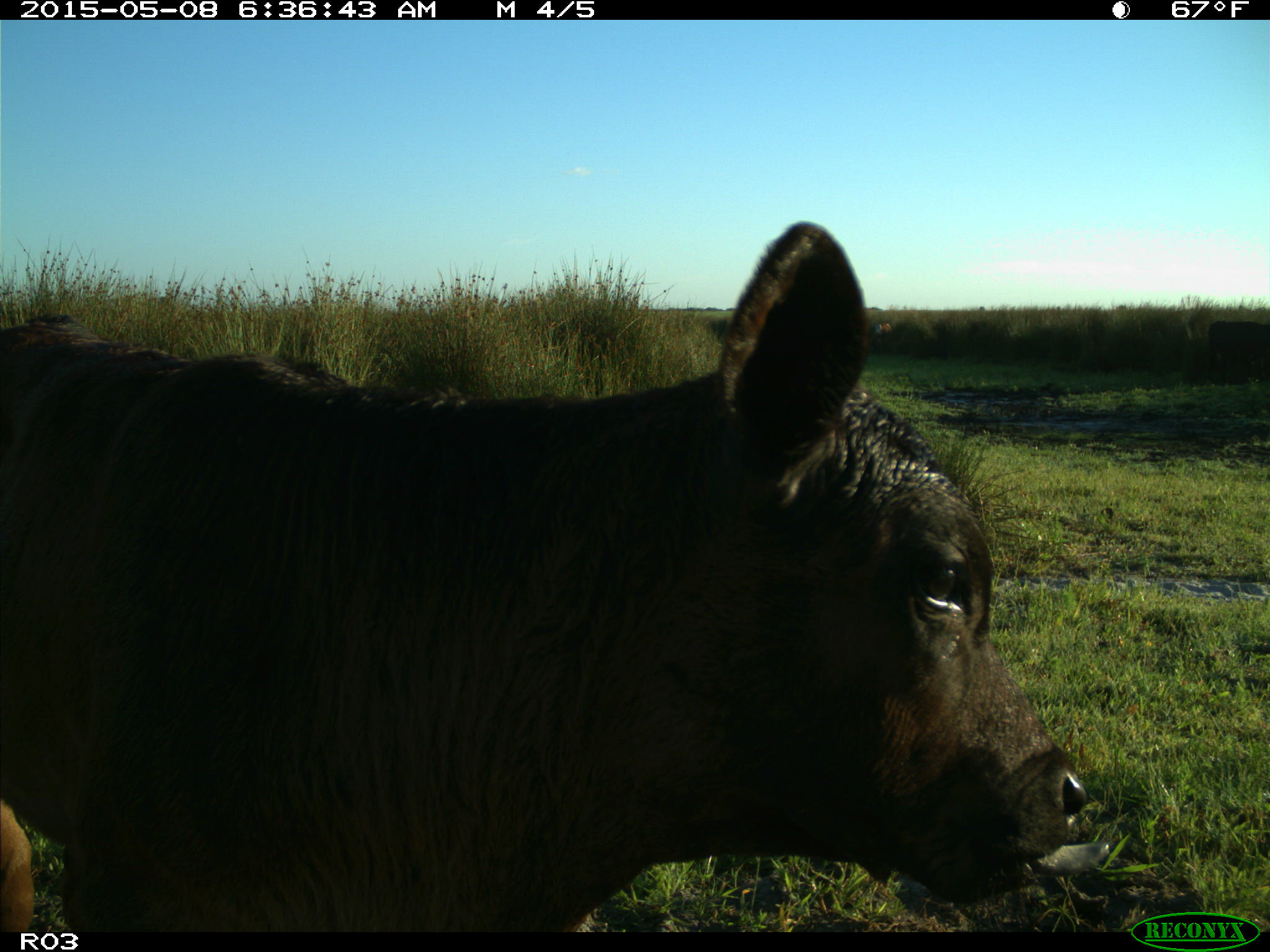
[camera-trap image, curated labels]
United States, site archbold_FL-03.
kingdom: Animalia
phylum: Chordata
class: Mammalia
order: Artiodactyla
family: Bovidae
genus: Bos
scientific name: Bos taurus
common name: domestic cow